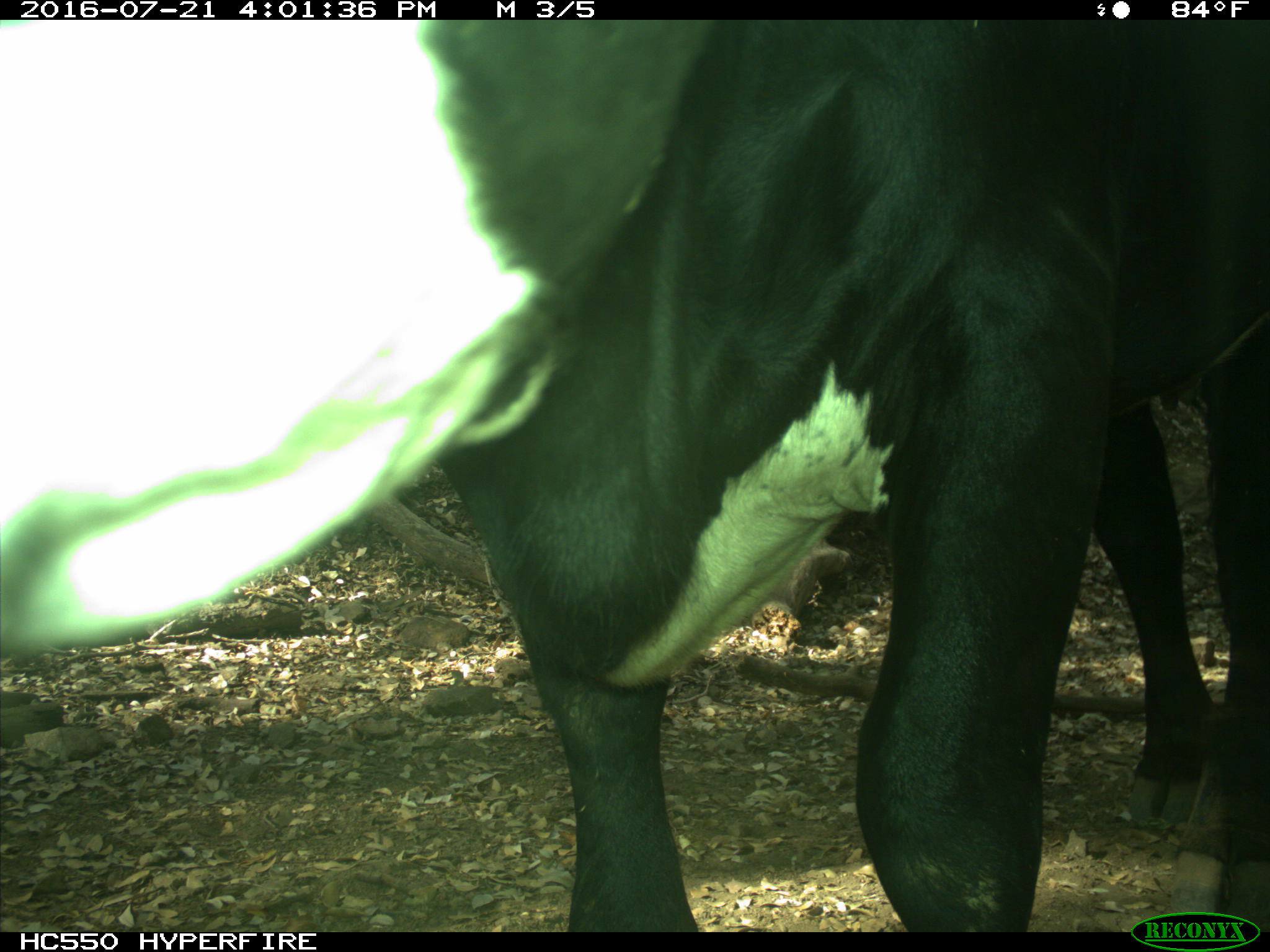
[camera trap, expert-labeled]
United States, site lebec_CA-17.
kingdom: Animalia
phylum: Chordata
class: Mammalia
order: Artiodactyla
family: Bovidae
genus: Bos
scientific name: Bos taurus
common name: domestic cow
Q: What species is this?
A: Bos taurus (domestic cow).